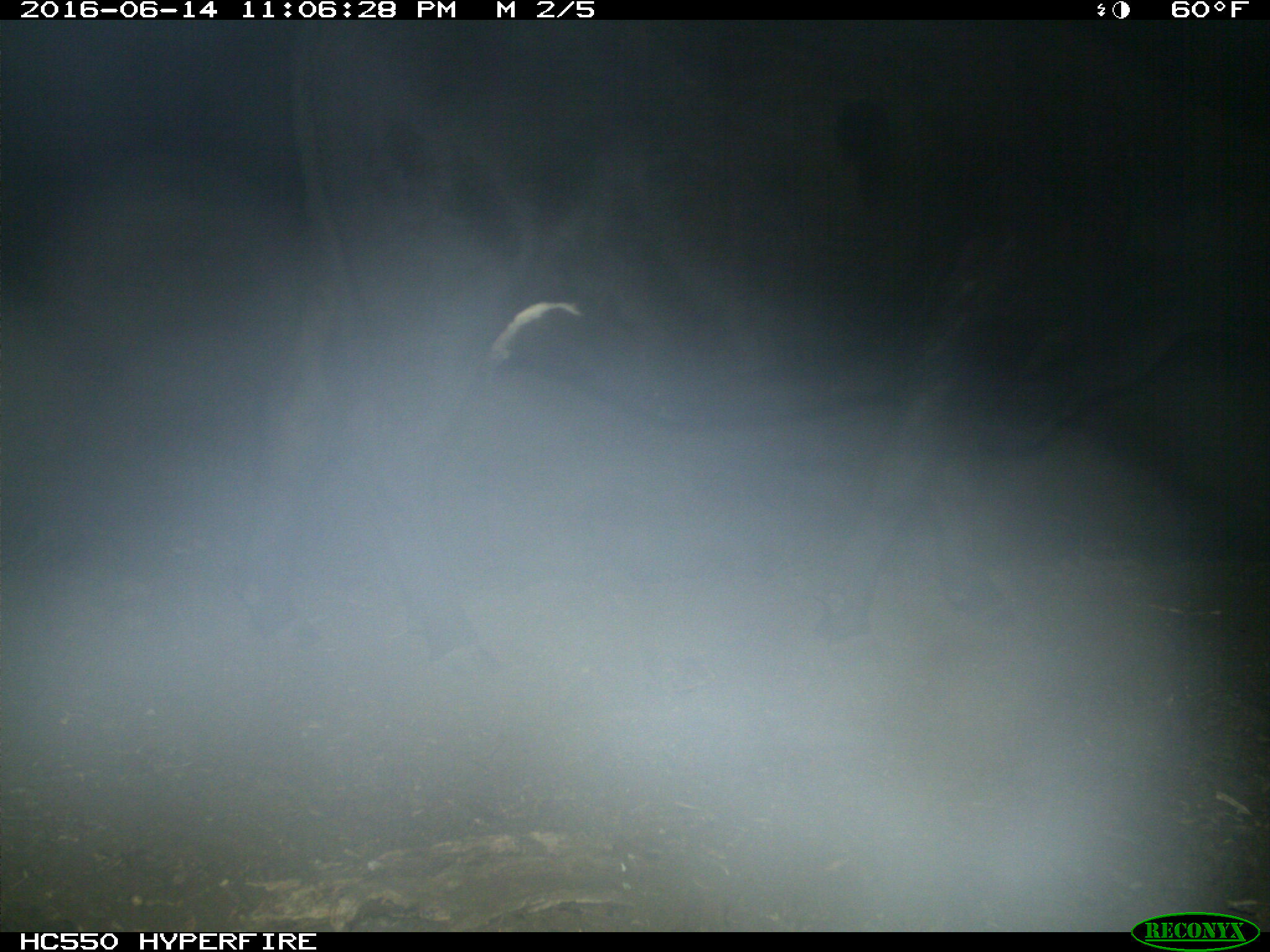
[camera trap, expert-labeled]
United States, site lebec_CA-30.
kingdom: Animalia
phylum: Chordata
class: Mammalia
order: Artiodactyla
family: Bovidae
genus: Bos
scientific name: Bos taurus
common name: domestic cow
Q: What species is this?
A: Bos taurus (domestic cow).